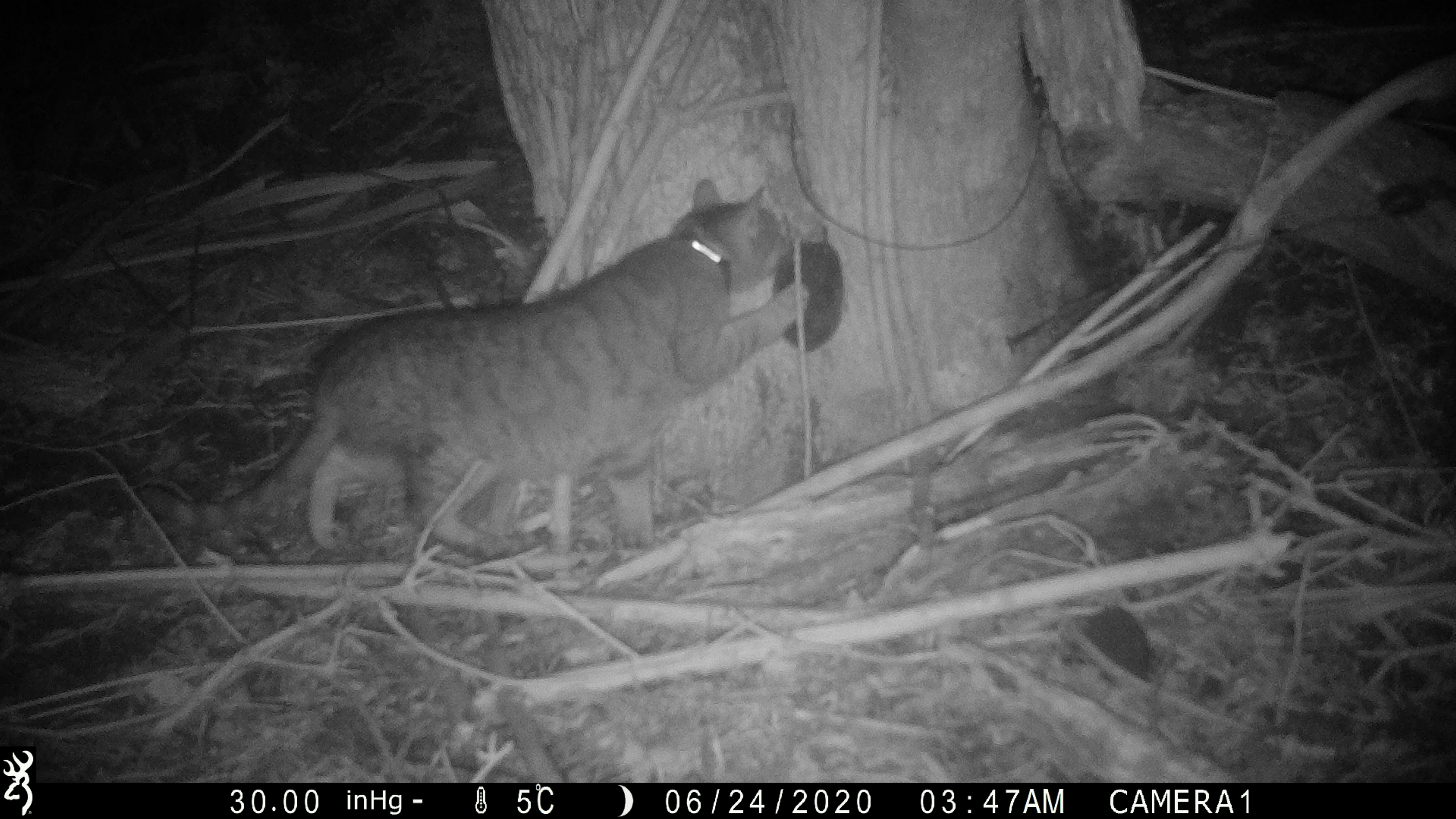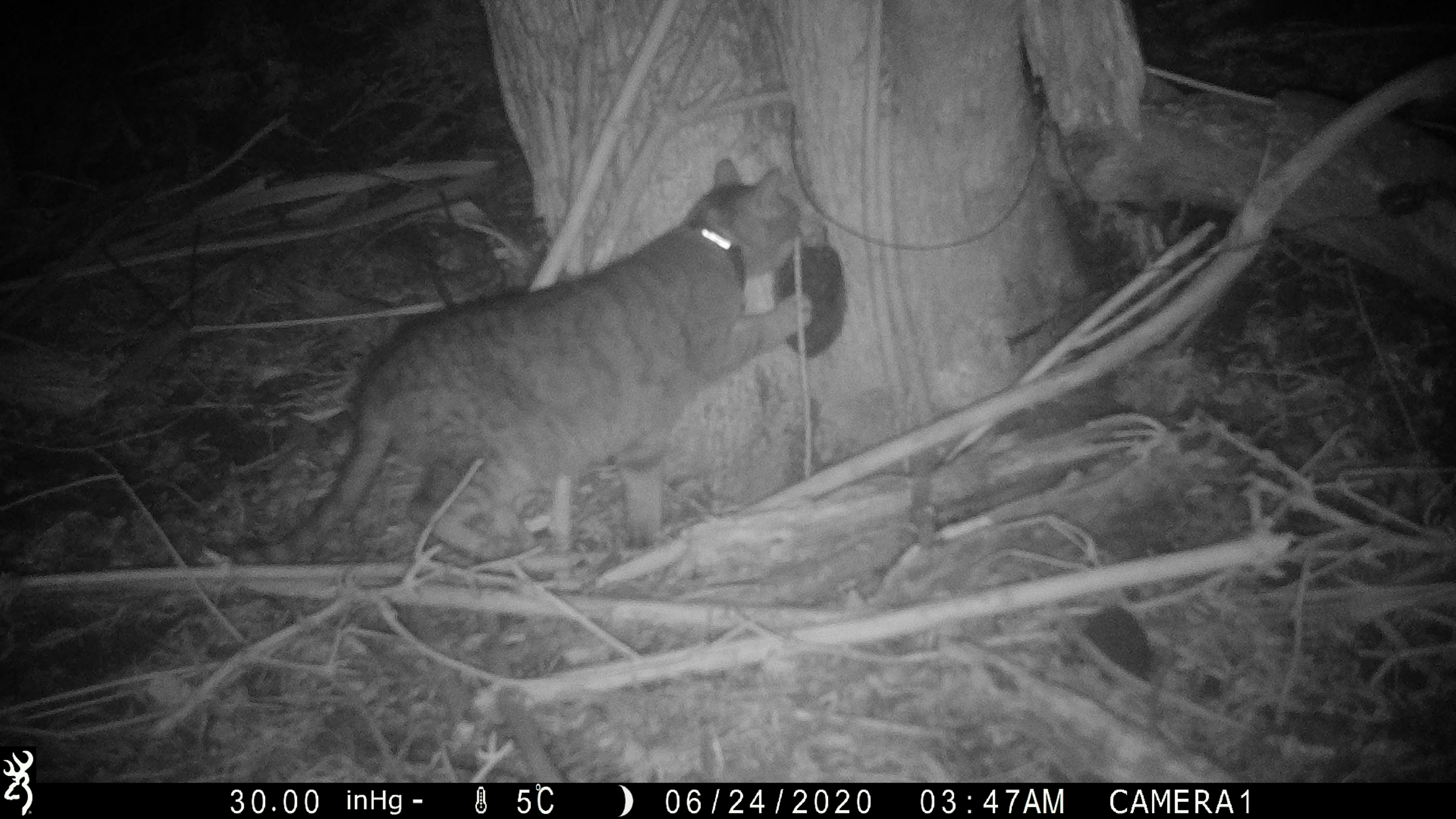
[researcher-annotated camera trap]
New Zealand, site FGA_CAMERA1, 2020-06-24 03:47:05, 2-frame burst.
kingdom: Animalia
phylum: Chordata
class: Mammalia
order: Carnivora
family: Felidae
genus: Felis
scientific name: Felis catus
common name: domestic cat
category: cat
Cat (domestic cat) (Felis catus).